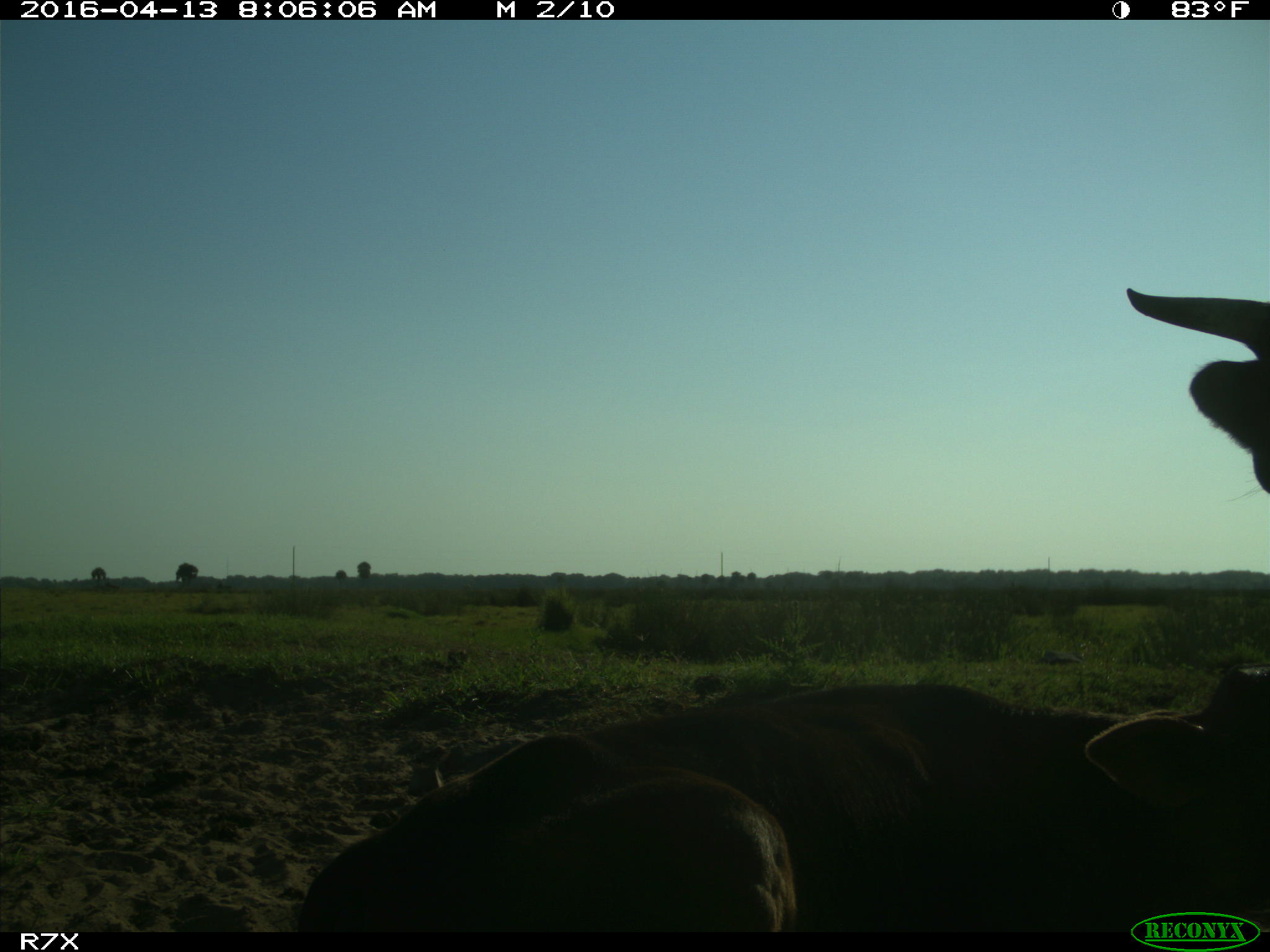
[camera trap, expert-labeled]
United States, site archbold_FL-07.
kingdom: Animalia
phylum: Chordata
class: Mammalia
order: Artiodactyla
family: Bovidae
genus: Bos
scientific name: Bos taurus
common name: domestic cow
Bos taurus (domestic cow).